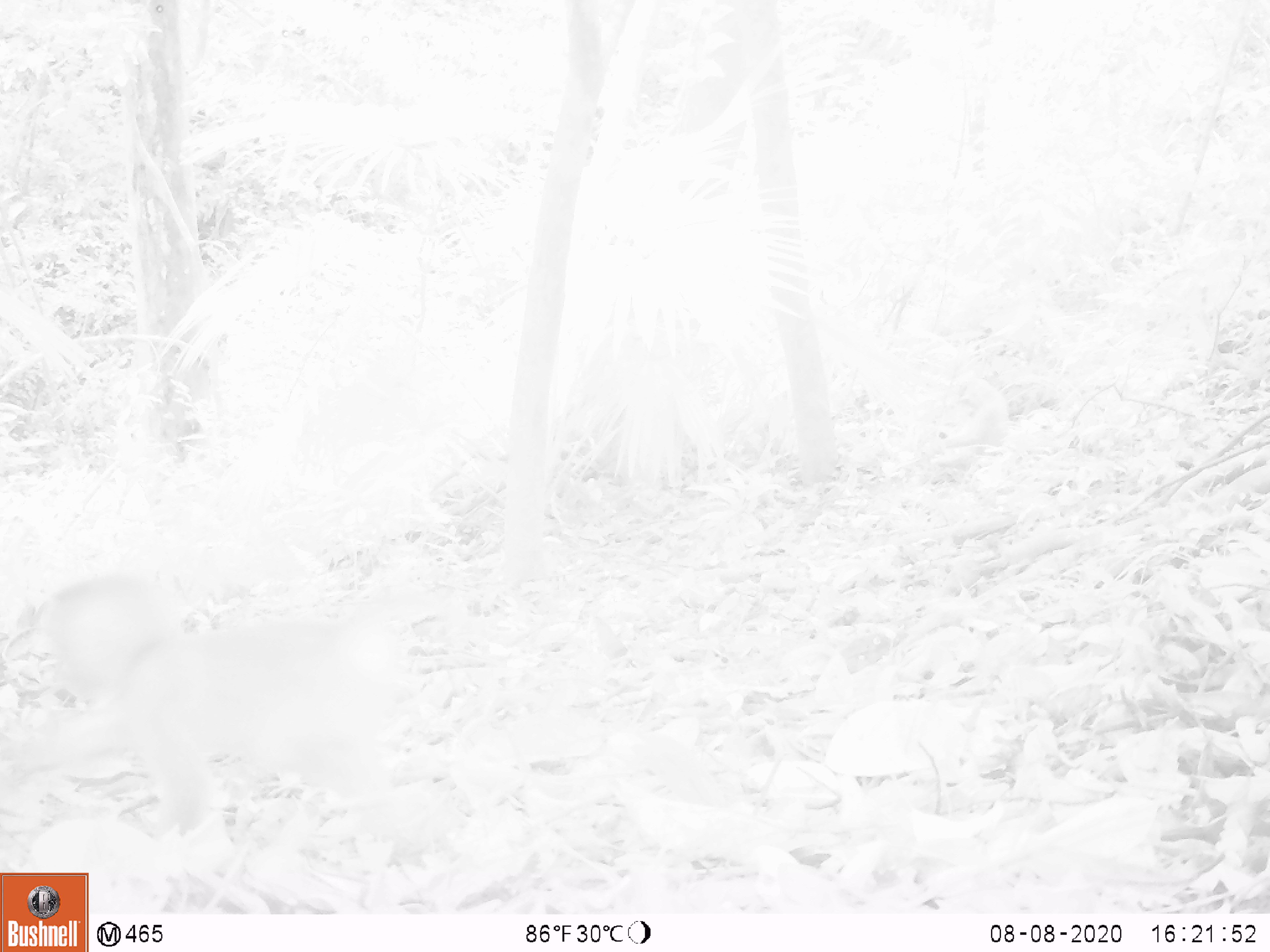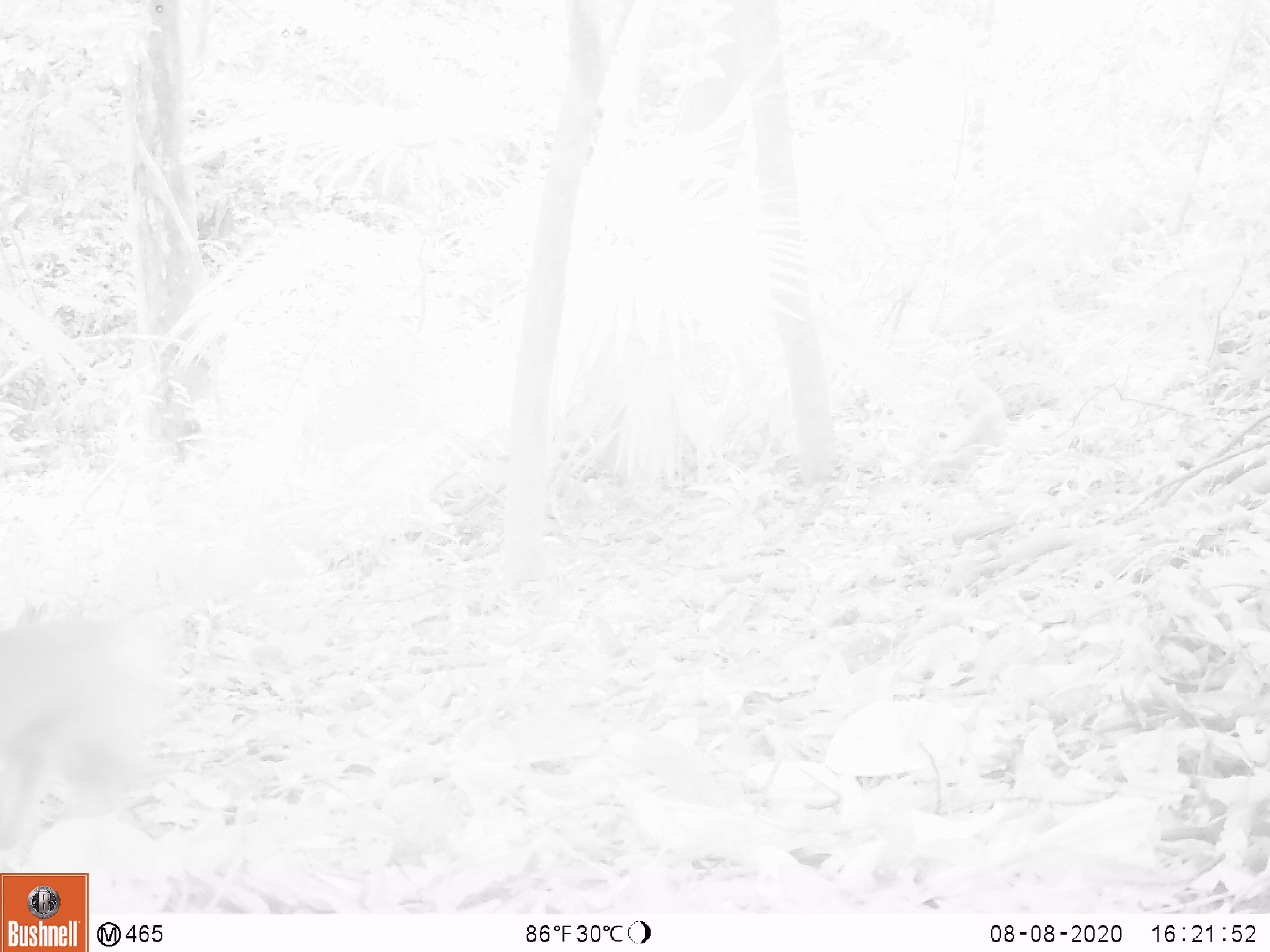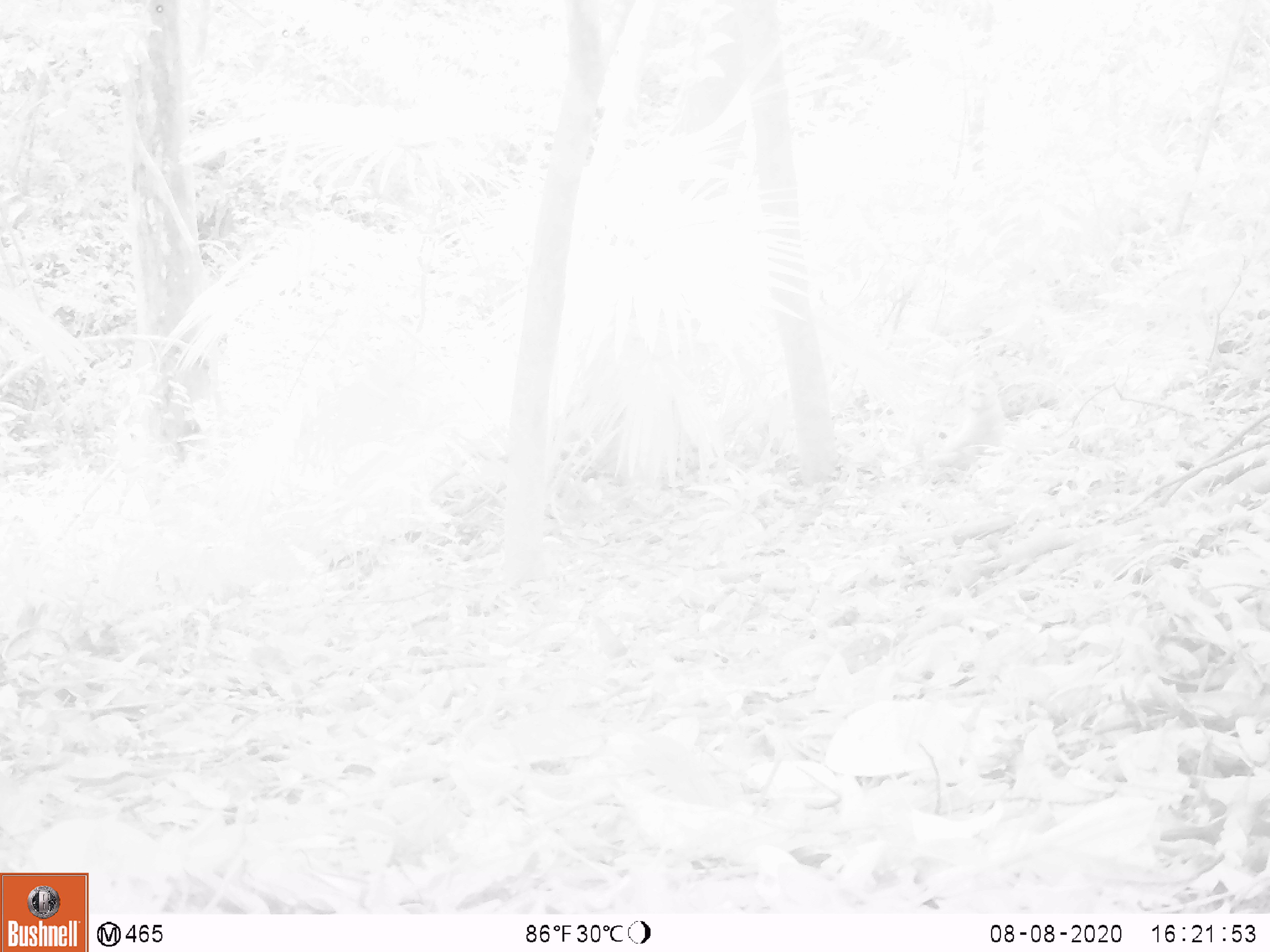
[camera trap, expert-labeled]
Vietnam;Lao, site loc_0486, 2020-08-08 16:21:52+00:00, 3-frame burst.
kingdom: Animalia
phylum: Chordata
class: Mammalia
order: Primates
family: Cercopithecidae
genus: Macaca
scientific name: Macaca nemestrina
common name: pig-tailed macaque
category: pig tailed macaque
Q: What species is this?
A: Pig tailed macaque (pig-tailed macaque) (Macaca nemestrina).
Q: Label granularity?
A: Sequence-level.